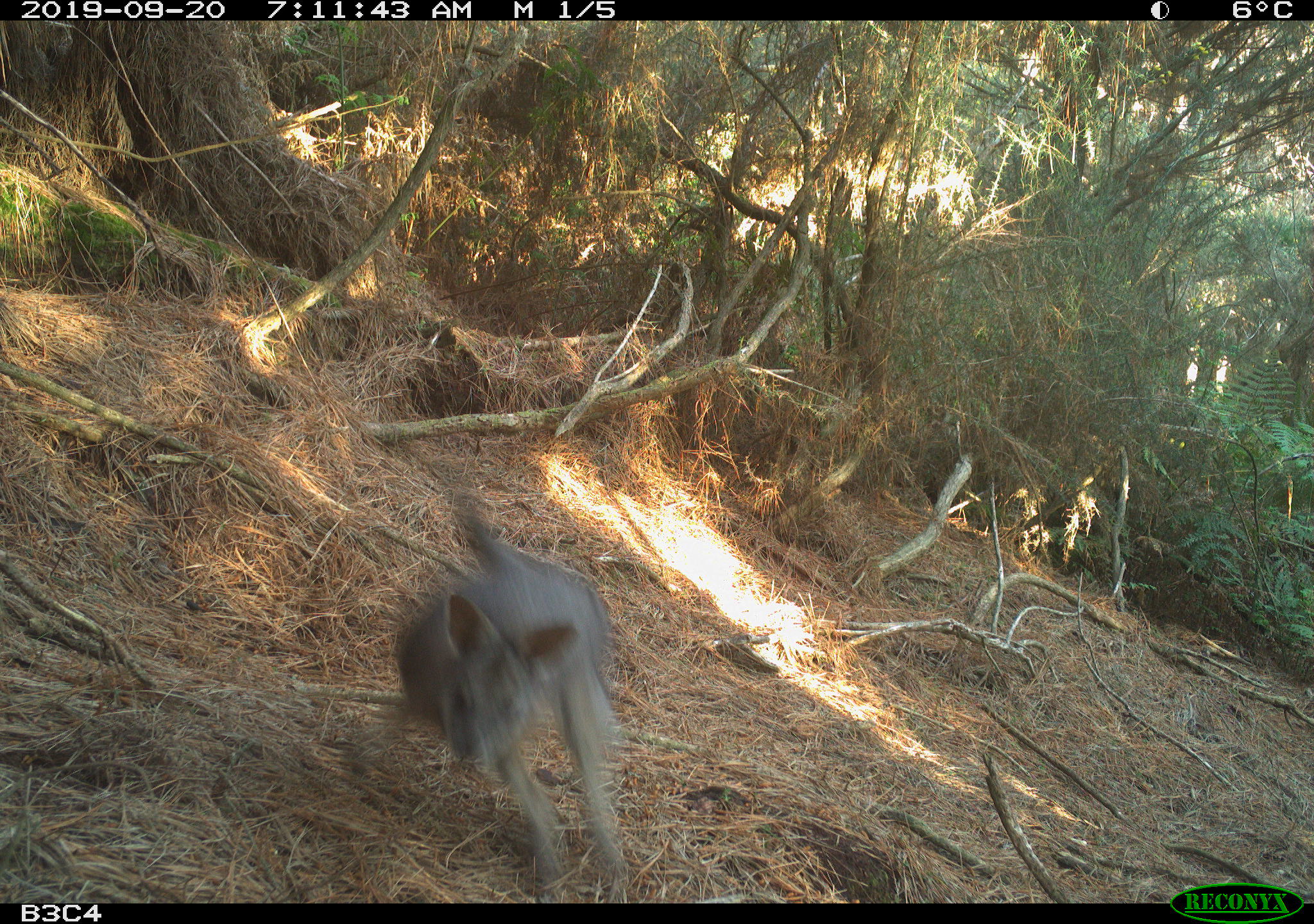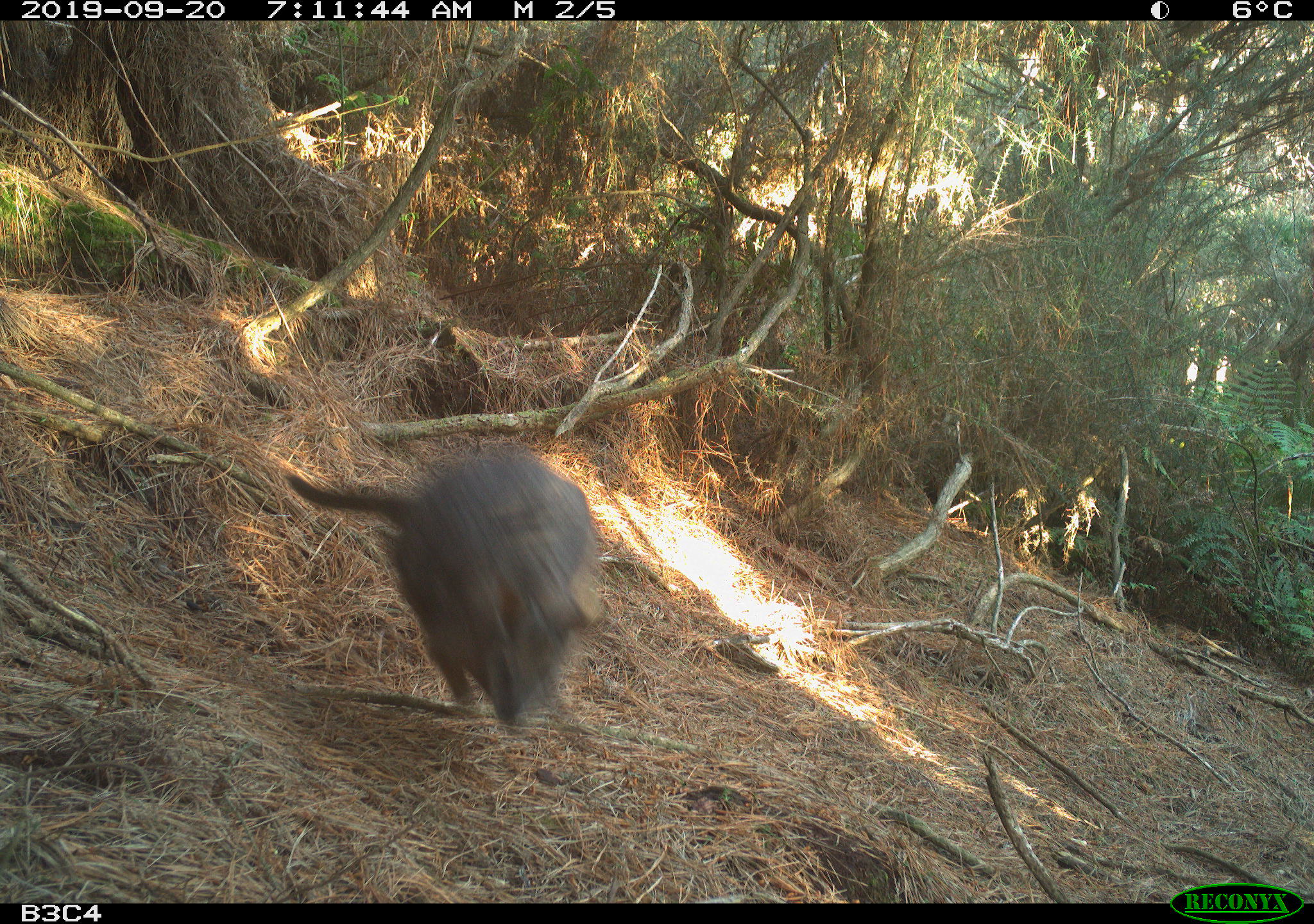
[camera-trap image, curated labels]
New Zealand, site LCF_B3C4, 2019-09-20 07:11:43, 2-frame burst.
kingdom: Animalia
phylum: Chordata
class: Mammalia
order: Diprotodontia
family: Macropodidae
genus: Notamacropus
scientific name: Notamacropus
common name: wallaby